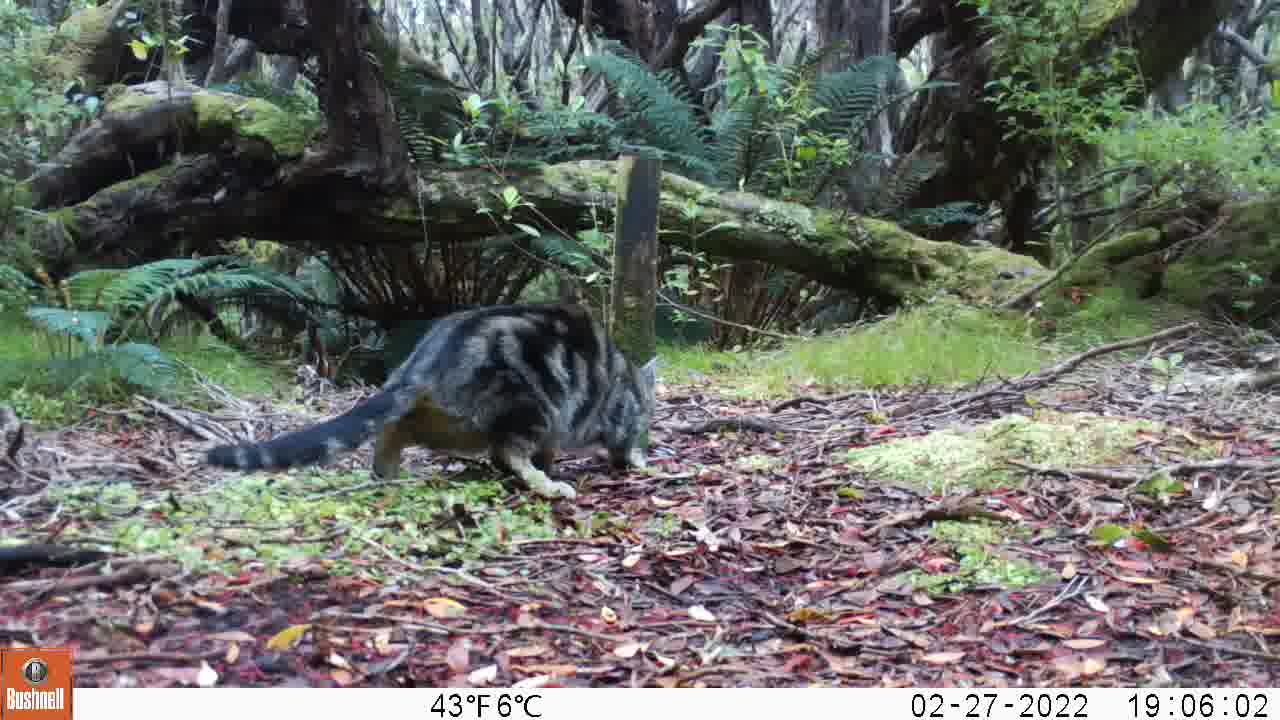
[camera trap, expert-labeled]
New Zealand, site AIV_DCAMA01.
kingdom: Animalia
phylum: Chordata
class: Mammalia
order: Carnivora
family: Felidae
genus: Felis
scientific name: Felis catus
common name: domestic cat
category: cat